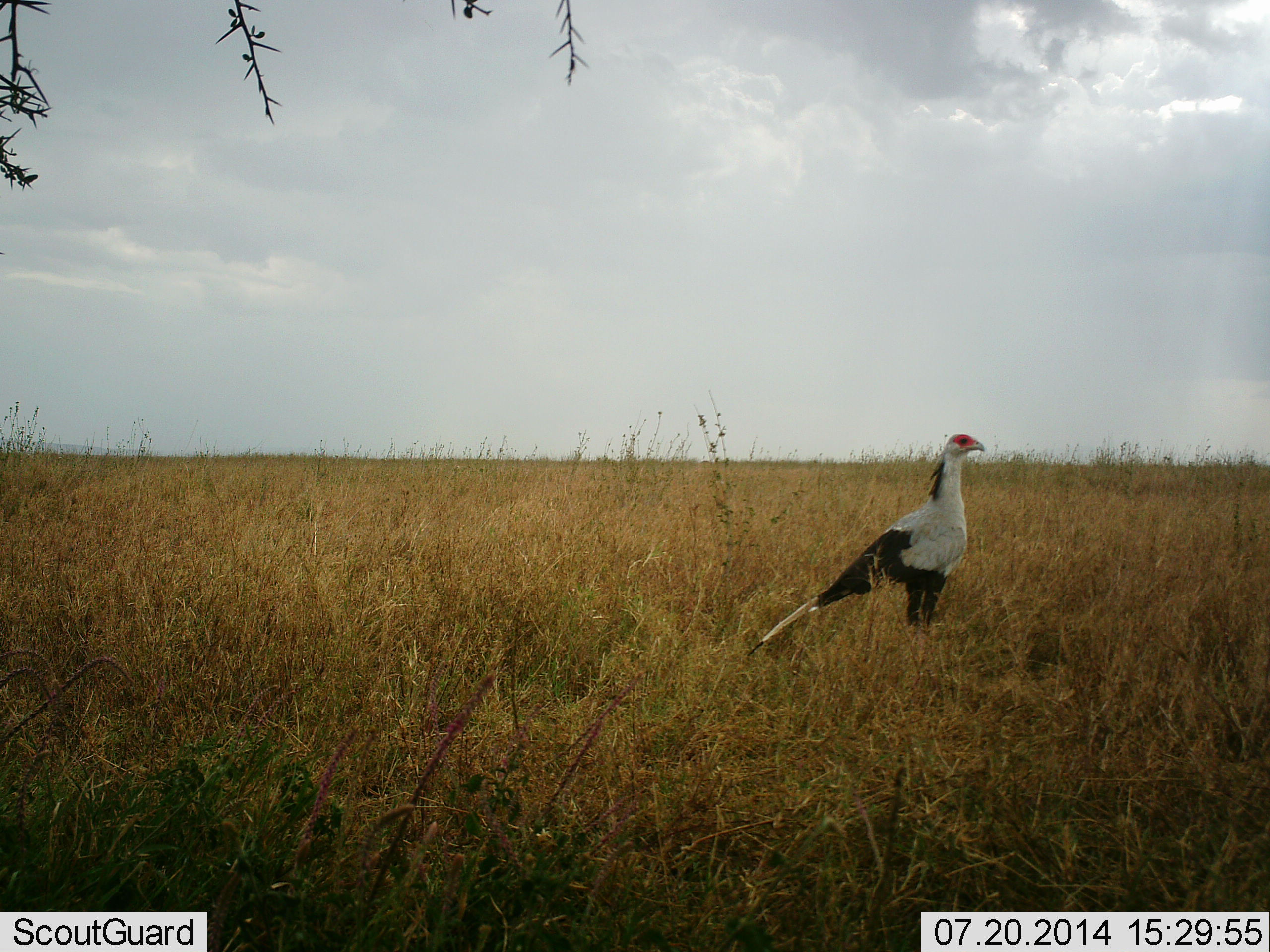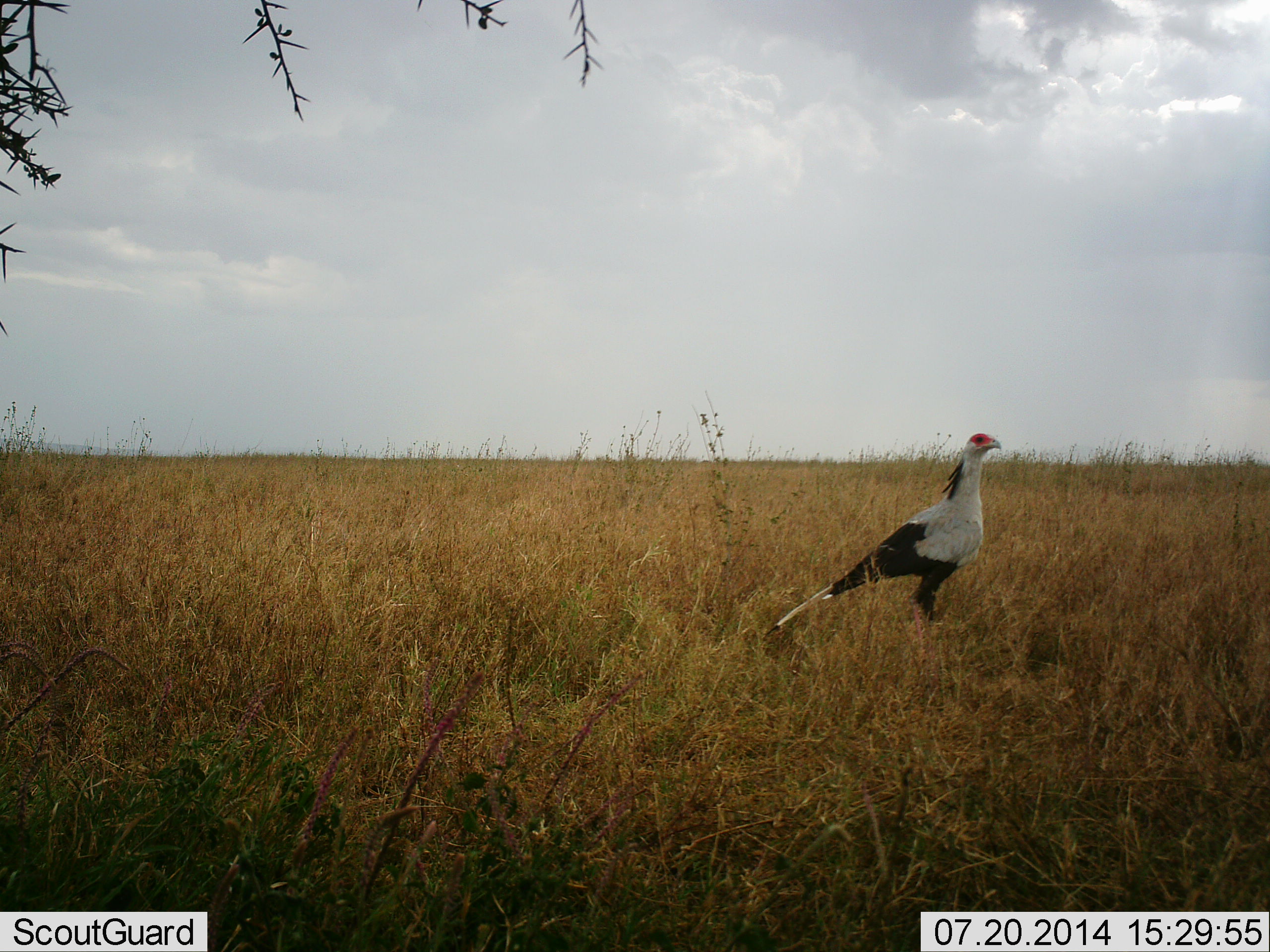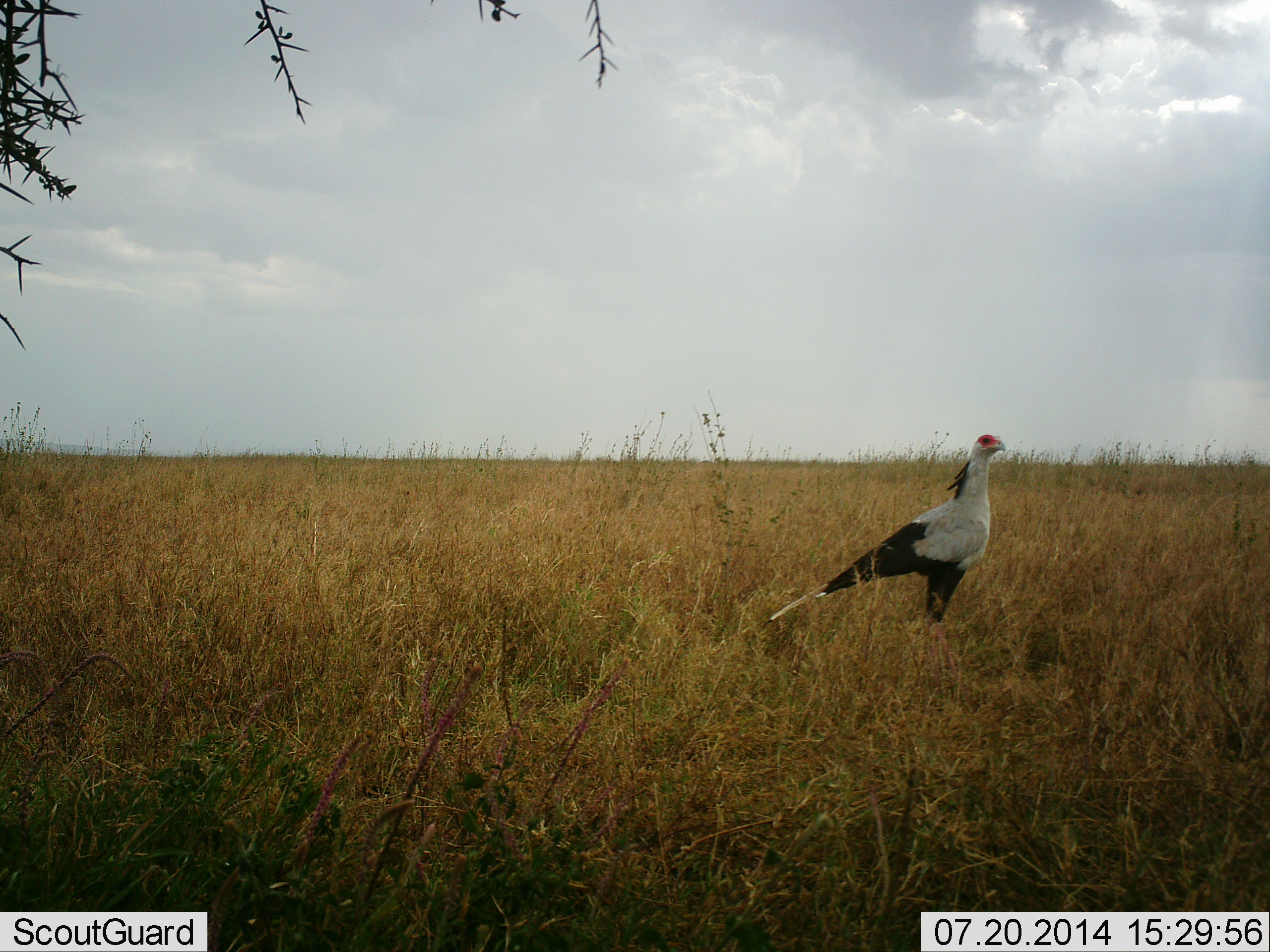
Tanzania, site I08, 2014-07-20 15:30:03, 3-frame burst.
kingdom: Animalia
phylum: Chordata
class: Aves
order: Accipitriformes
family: Sagittariidae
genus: Sagittarius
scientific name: Sagittarius serpentarius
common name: secretary bird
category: secretarybird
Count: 1.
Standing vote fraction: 100%.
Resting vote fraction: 0%.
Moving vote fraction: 0%.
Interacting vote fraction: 0%.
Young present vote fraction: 0%.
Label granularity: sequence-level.